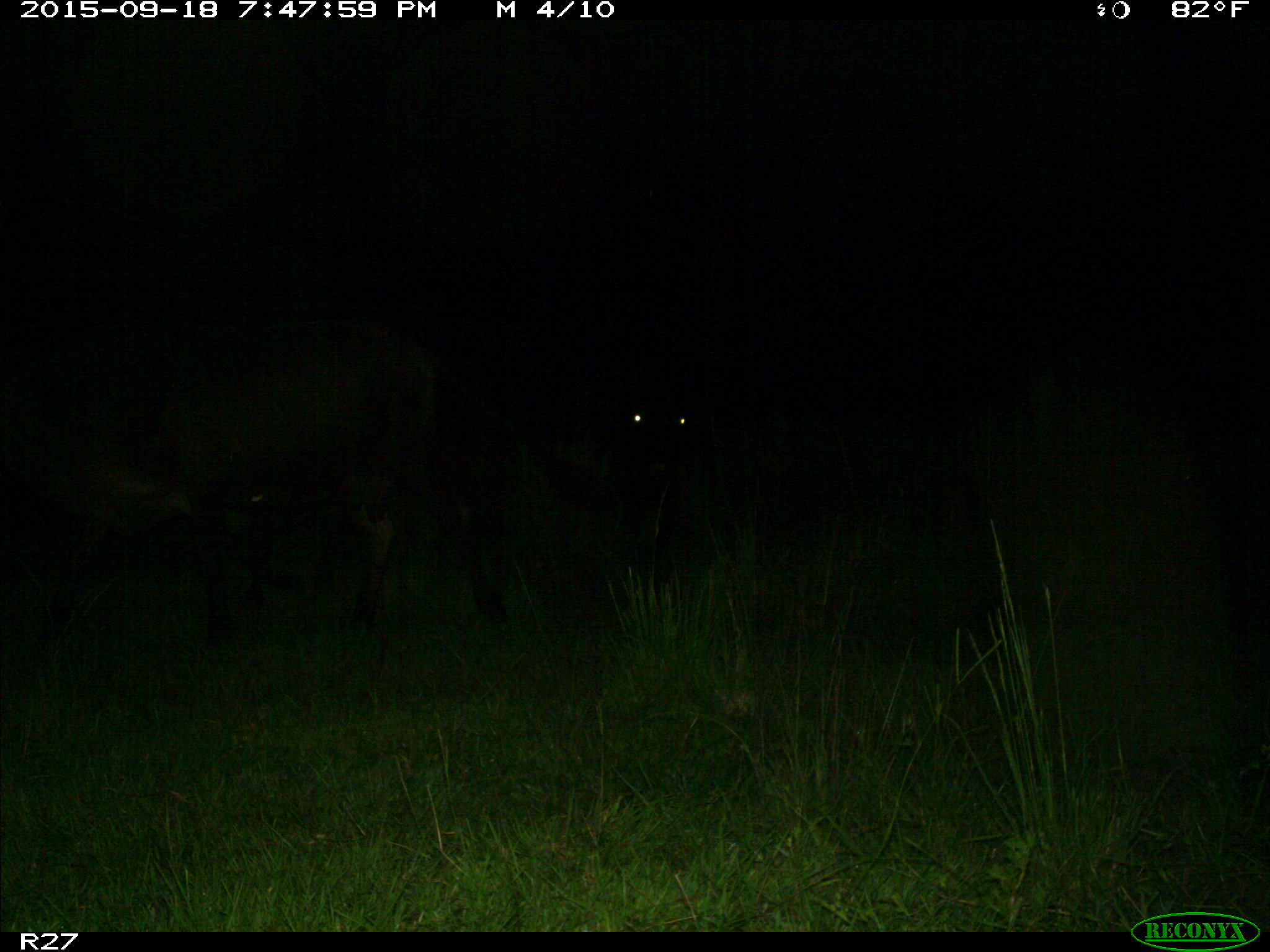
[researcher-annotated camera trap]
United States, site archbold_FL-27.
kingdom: Animalia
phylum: Chordata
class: Mammalia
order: Artiodactyla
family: Bovidae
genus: Bos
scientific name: Bos taurus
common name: domestic cow